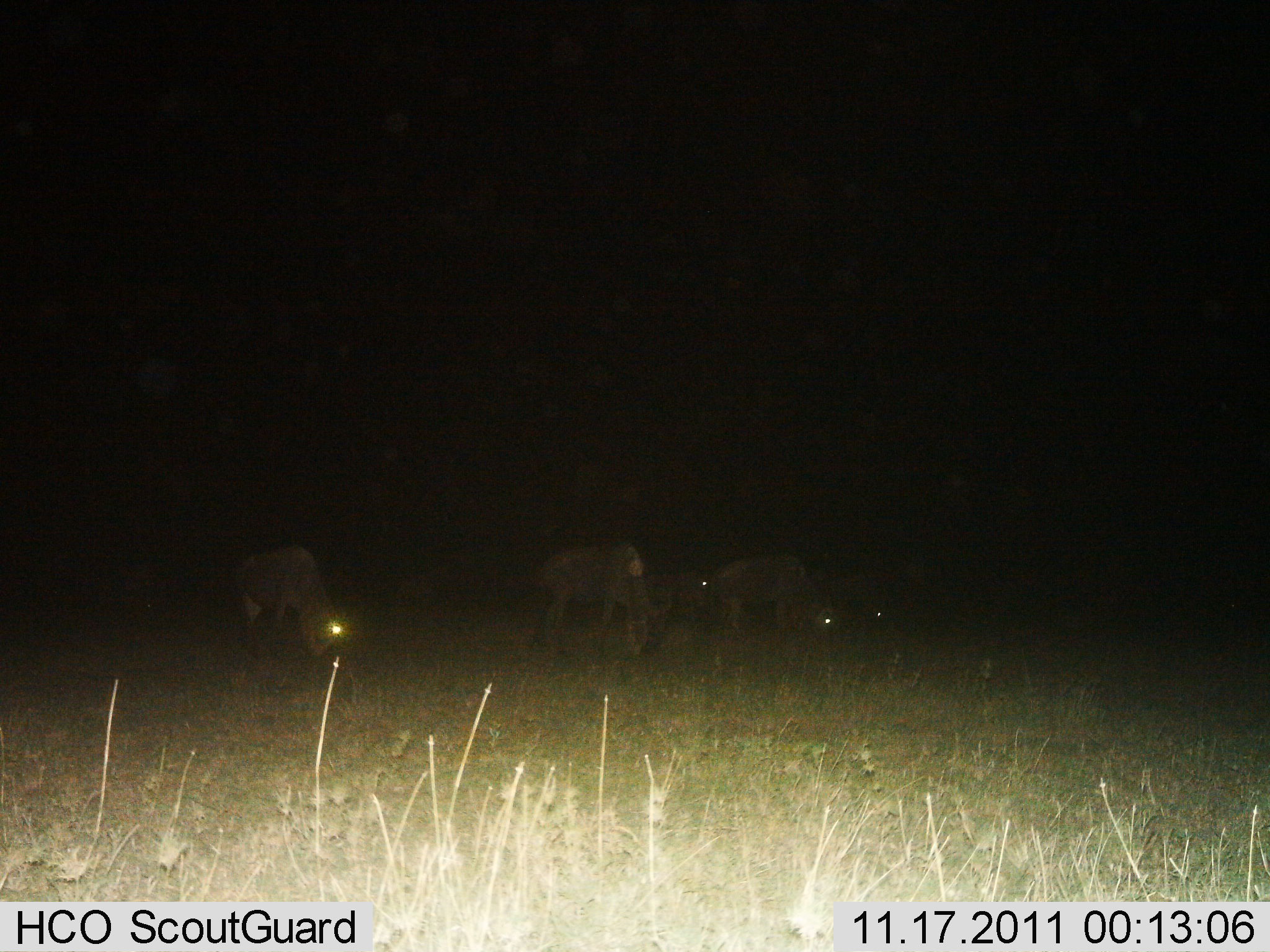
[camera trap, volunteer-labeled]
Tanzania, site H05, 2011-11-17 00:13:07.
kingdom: Animalia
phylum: Chordata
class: Mammalia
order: Artiodactyla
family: Bovidae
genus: Connochaetes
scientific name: Connochaetes taurinus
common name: blue wildebeest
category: wildebeest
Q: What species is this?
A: Wildebeest (blue wildebeest) (Connochaetes taurinus).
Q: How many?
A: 5.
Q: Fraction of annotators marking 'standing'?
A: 33%.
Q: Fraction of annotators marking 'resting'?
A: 8%.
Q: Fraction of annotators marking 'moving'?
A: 0%.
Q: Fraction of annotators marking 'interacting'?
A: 0%.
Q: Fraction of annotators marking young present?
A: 8%.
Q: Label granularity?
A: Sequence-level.